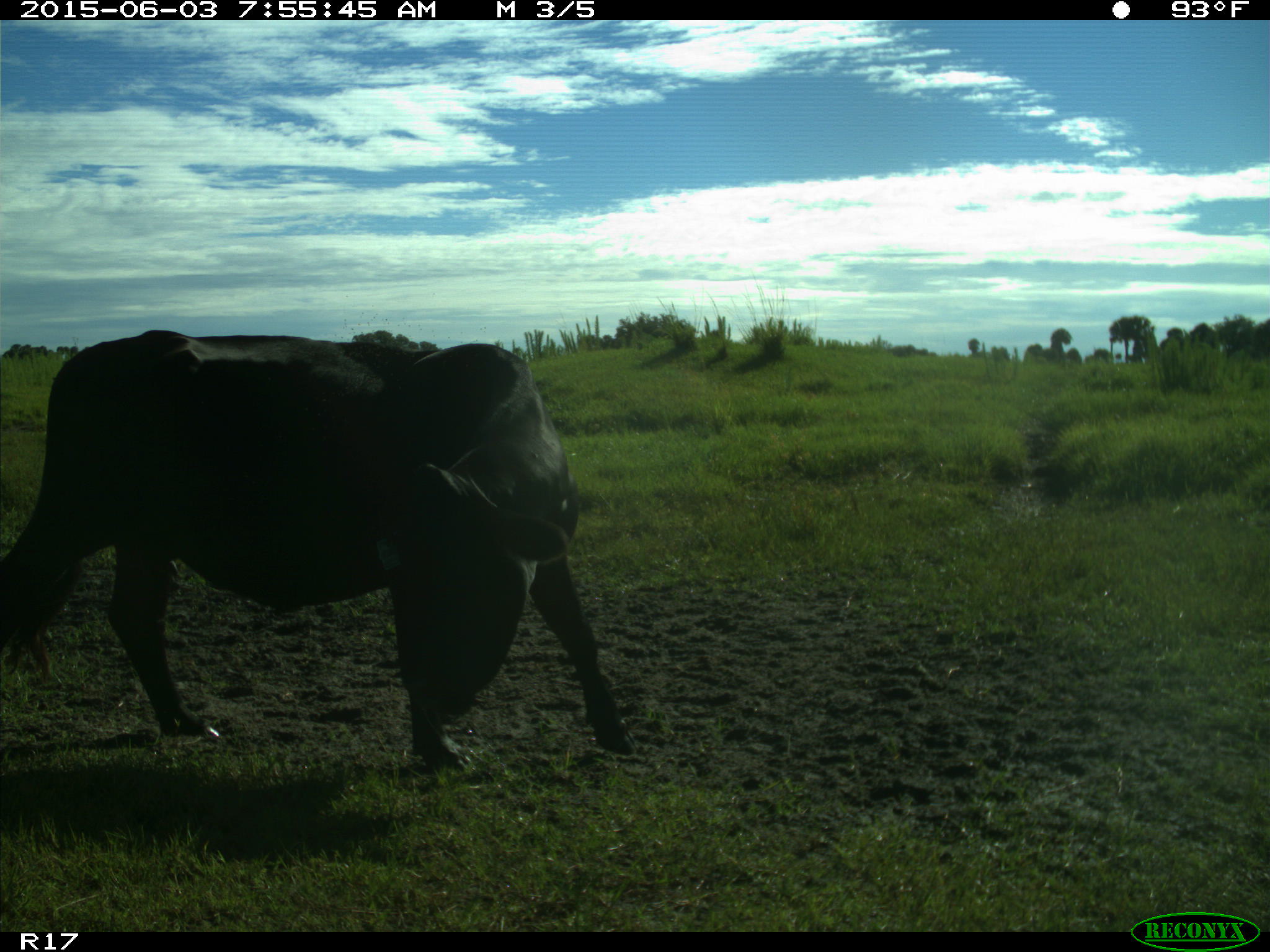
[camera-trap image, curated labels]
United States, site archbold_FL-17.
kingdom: Animalia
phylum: Chordata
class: Mammalia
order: Artiodactyla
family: Bovidae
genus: Bos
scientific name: Bos taurus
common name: domestic cow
Bos taurus (domestic cow).